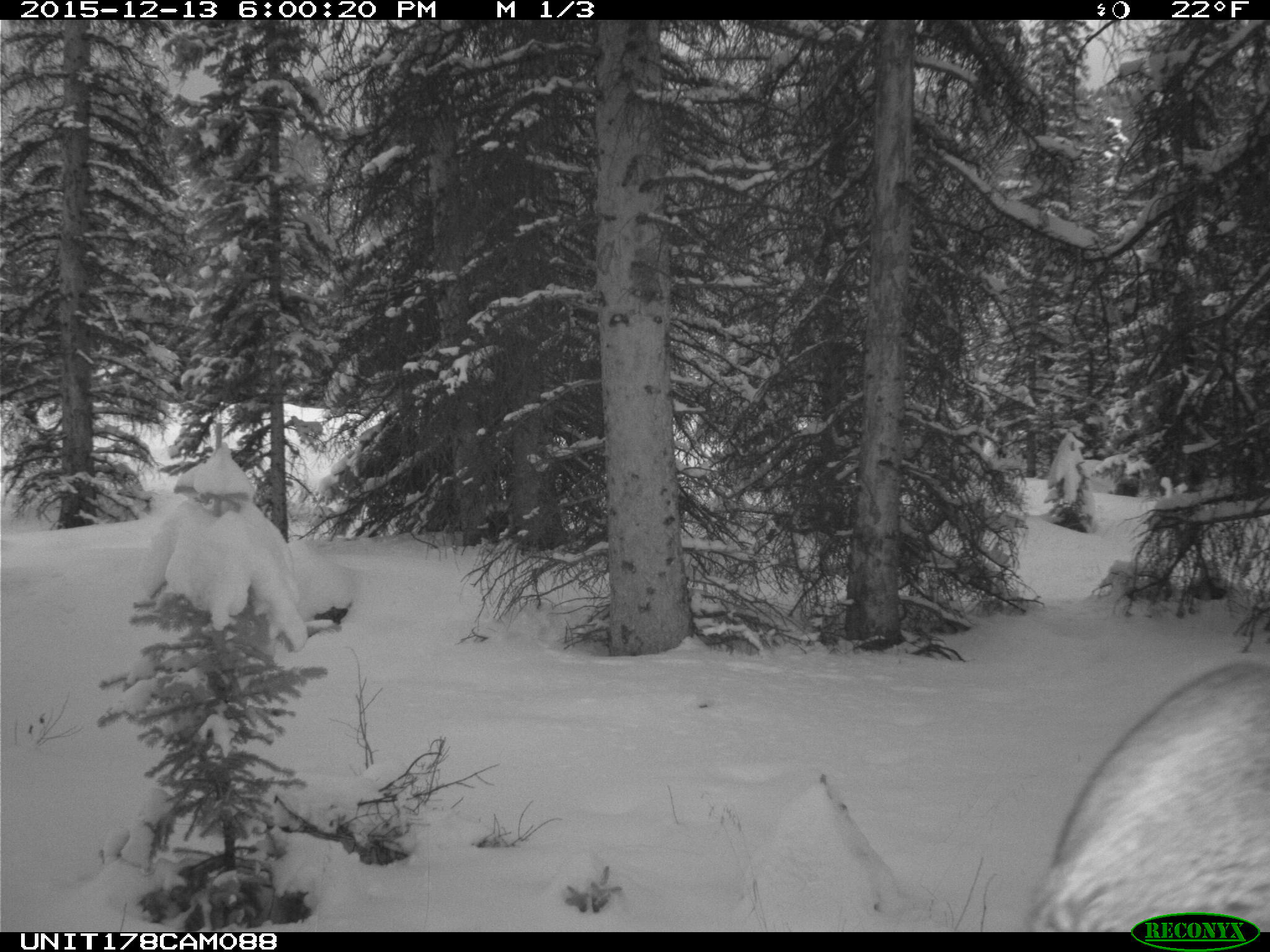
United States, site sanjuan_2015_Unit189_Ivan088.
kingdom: Animalia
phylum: Chordata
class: Mammalia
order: Artiodactyla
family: Cervidae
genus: Alces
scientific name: Alces alces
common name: moose